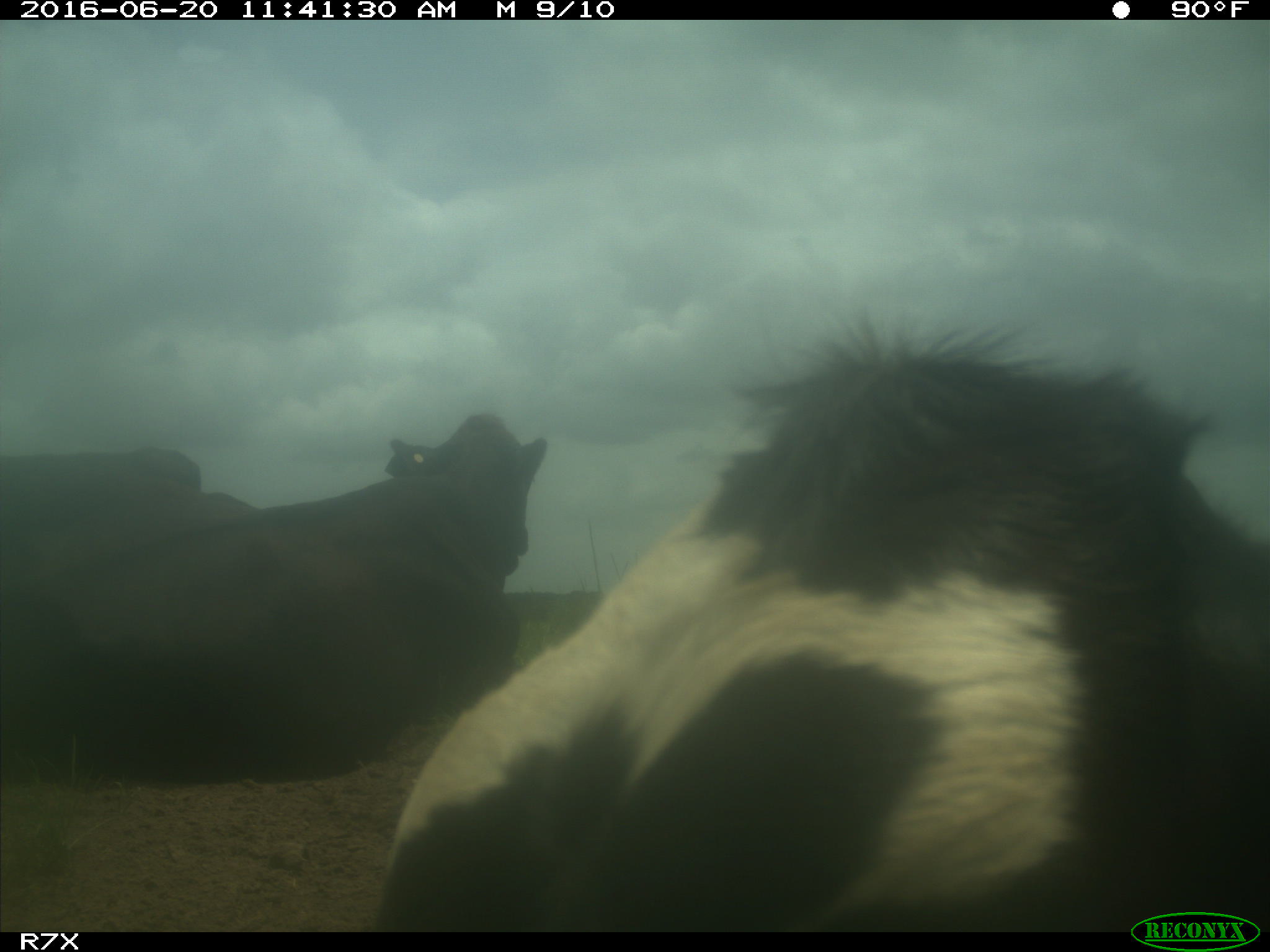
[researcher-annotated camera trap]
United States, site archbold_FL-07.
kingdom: Animalia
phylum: Chordata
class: Mammalia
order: Artiodactyla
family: Bovidae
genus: Bos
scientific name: Bos taurus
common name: domestic cow